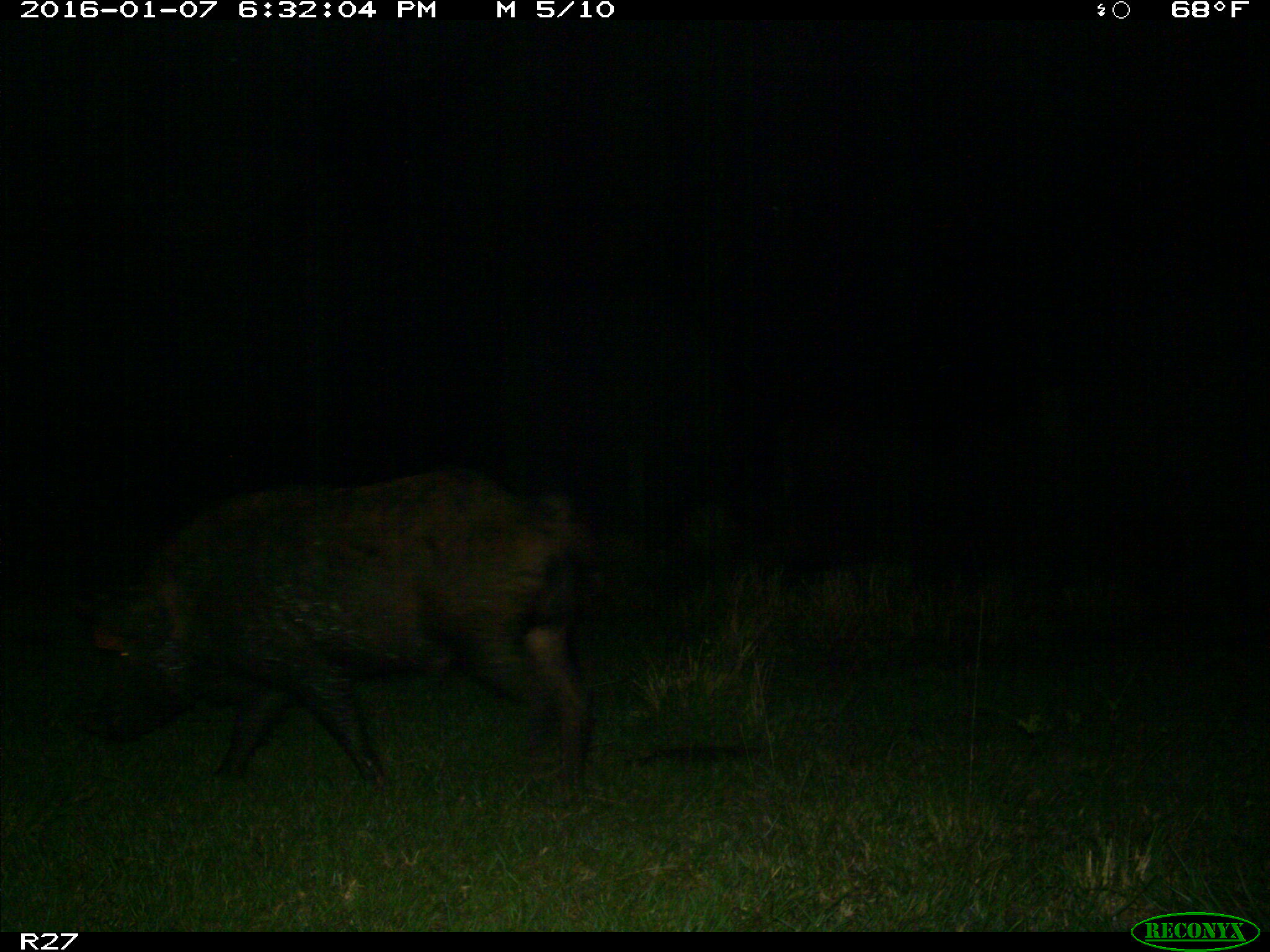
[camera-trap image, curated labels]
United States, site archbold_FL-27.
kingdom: Animalia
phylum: Chordata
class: Mammalia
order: Artiodactyla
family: Suidae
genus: Sus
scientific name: Sus scrofa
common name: wild boar